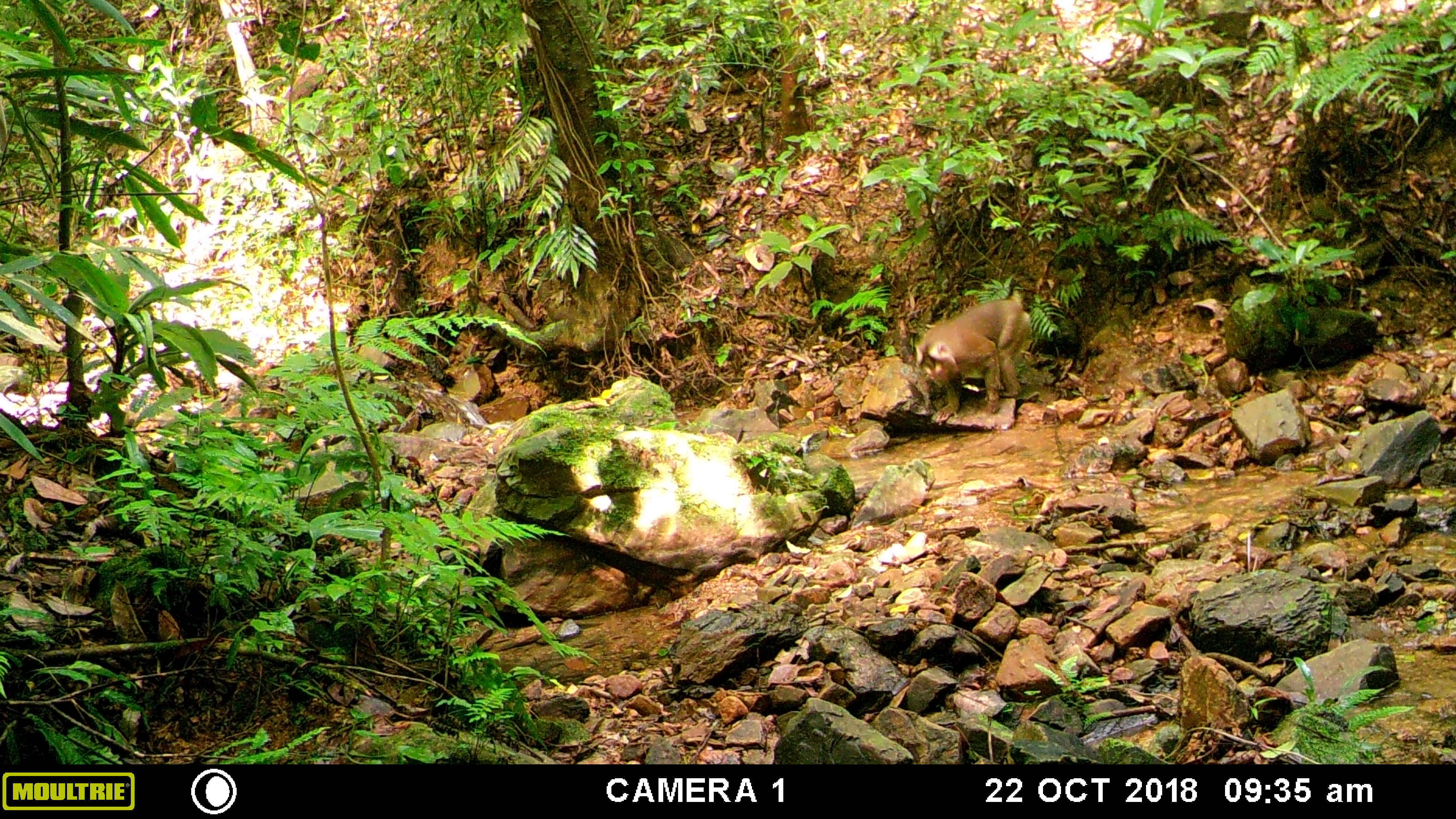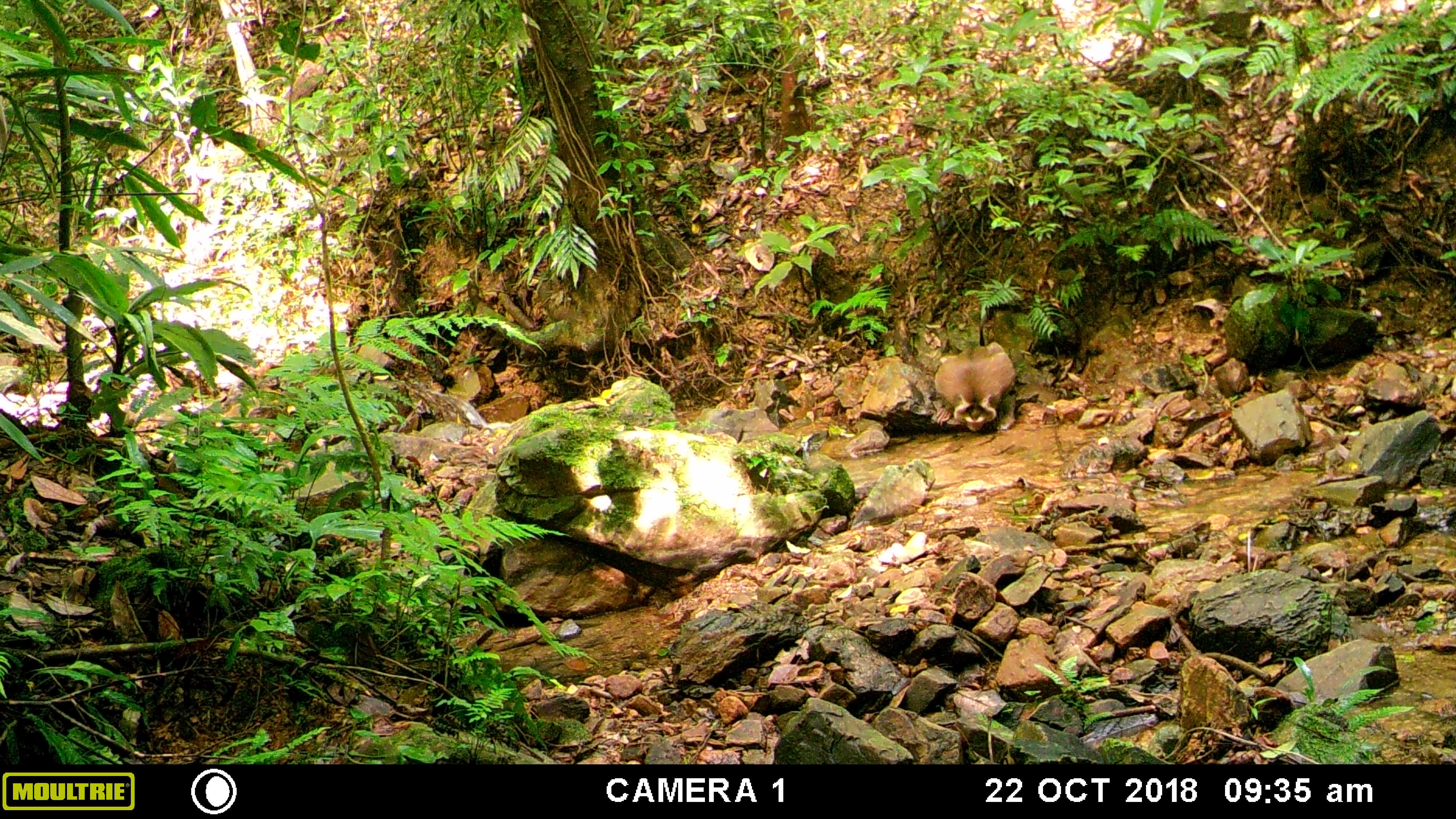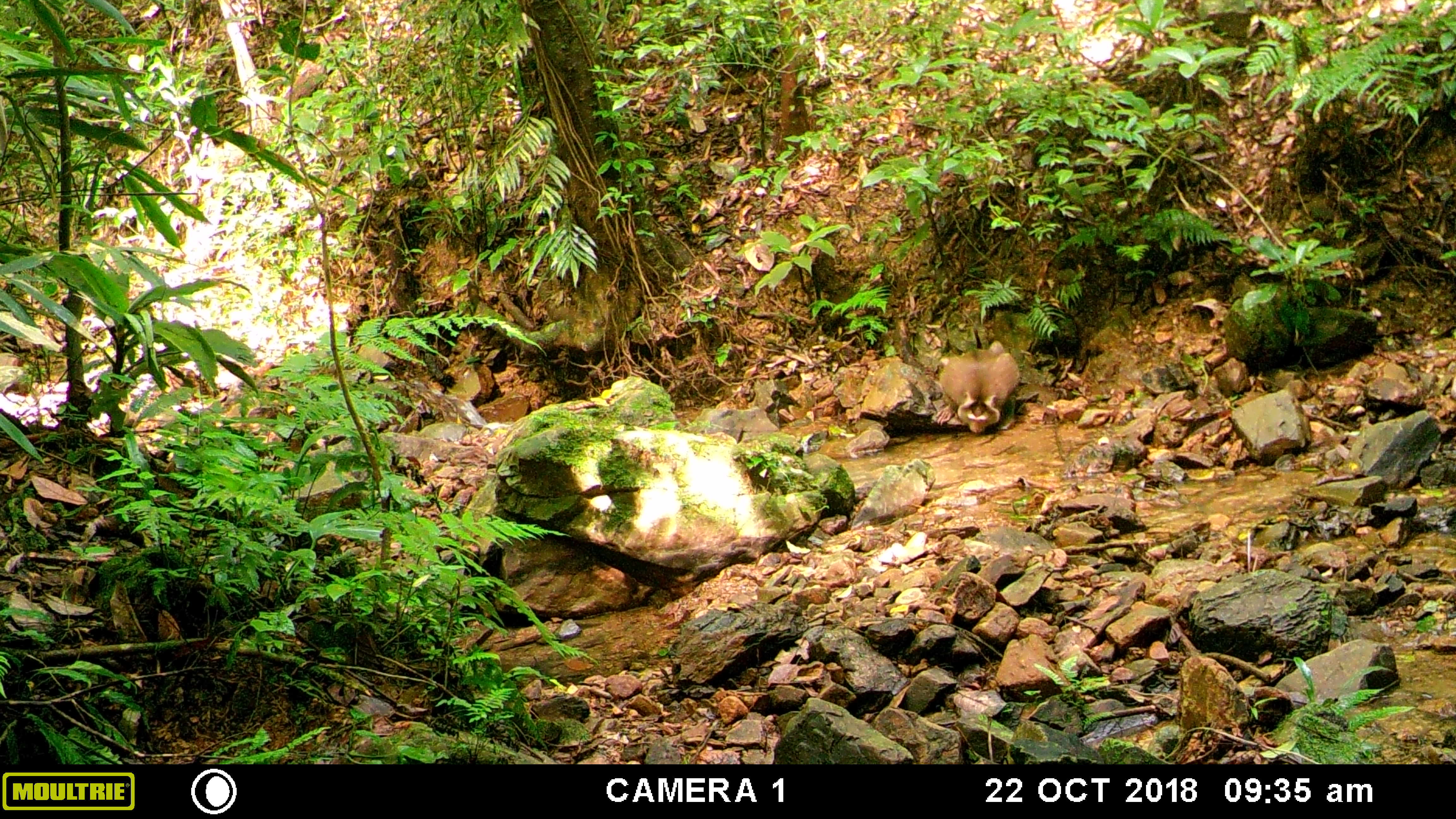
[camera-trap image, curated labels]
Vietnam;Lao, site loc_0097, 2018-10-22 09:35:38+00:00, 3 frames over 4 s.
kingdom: Animalia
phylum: Chordata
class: Mammalia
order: Primates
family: Cercopithecidae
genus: Macaca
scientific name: Macaca nemestrina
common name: pig-tailed macaque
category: pig tailed macaque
Pig tailed macaque (pig-tailed macaque) (Macaca nemestrina). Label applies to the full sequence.